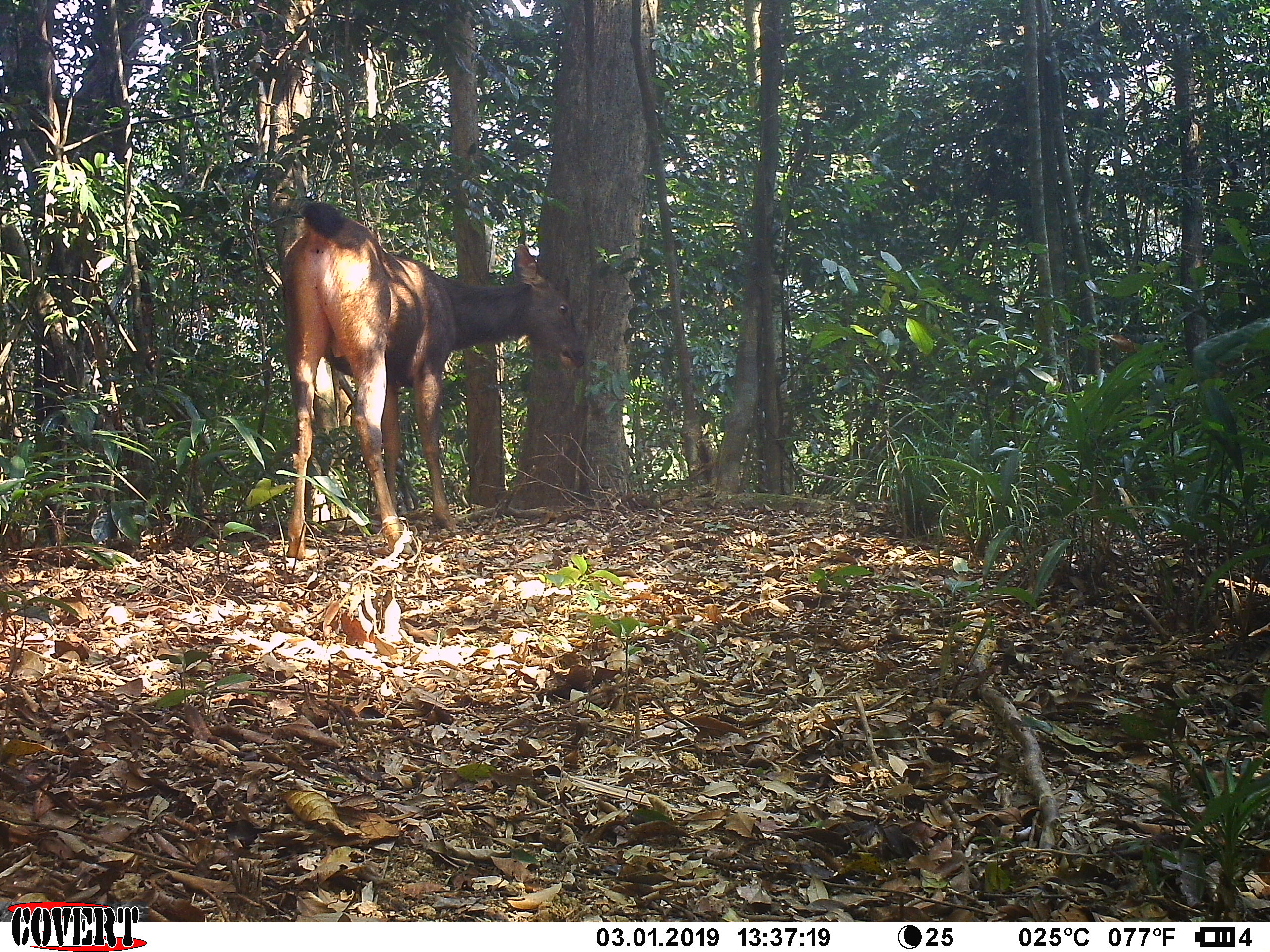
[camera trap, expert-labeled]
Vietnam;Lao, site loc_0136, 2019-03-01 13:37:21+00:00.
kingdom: Animalia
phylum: Chordata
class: Mammalia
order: Artiodactyla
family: Cervidae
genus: Rusa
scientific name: Rusa unicolor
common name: sambar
Sambar (Rusa unicolor). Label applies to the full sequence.